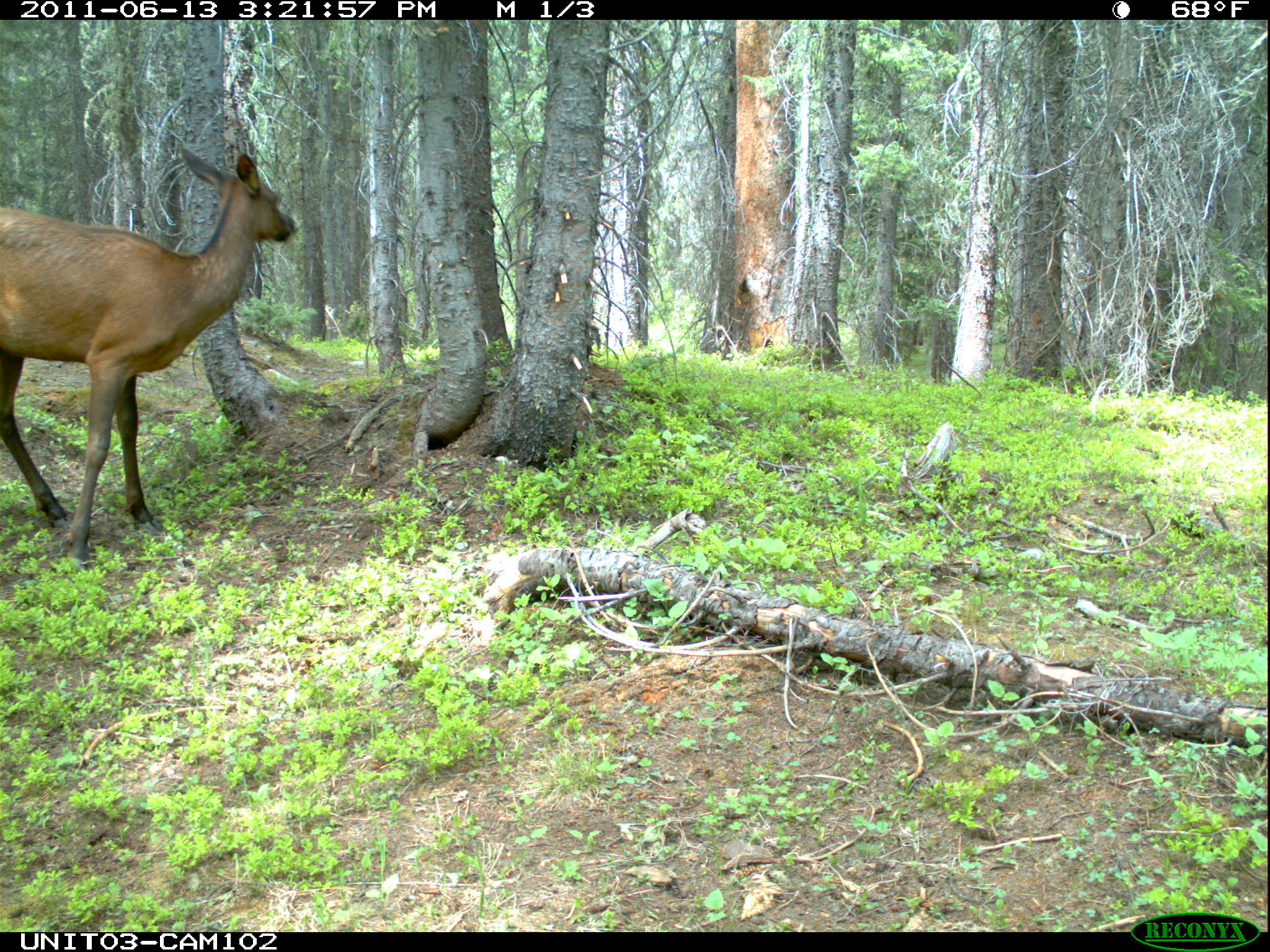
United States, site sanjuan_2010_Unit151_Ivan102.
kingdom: Animalia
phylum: Chordata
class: Mammalia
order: Artiodactyla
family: Cervidae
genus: Cervus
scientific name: Cervus elaphus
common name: red deer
Cervus elaphus (red deer).